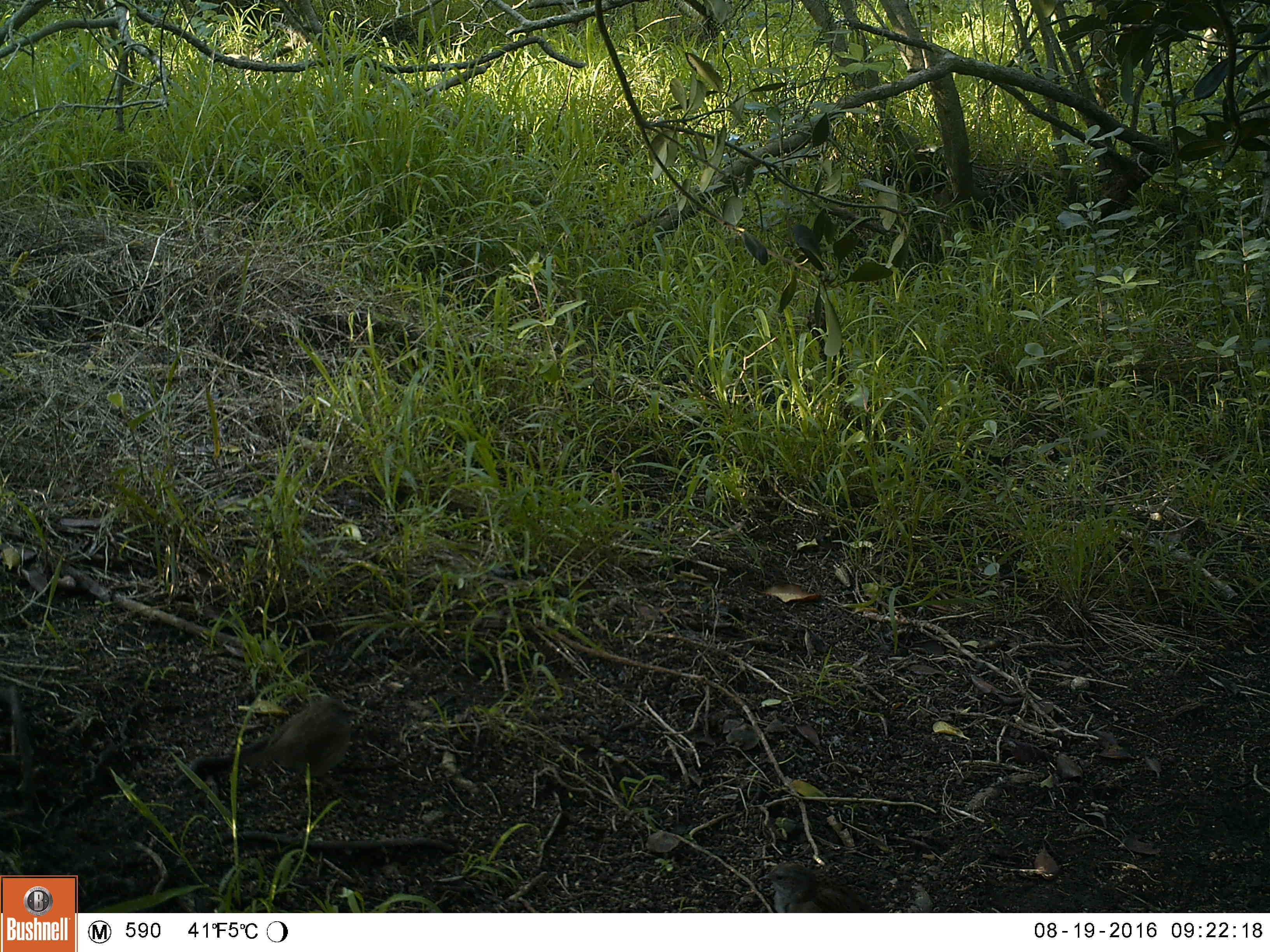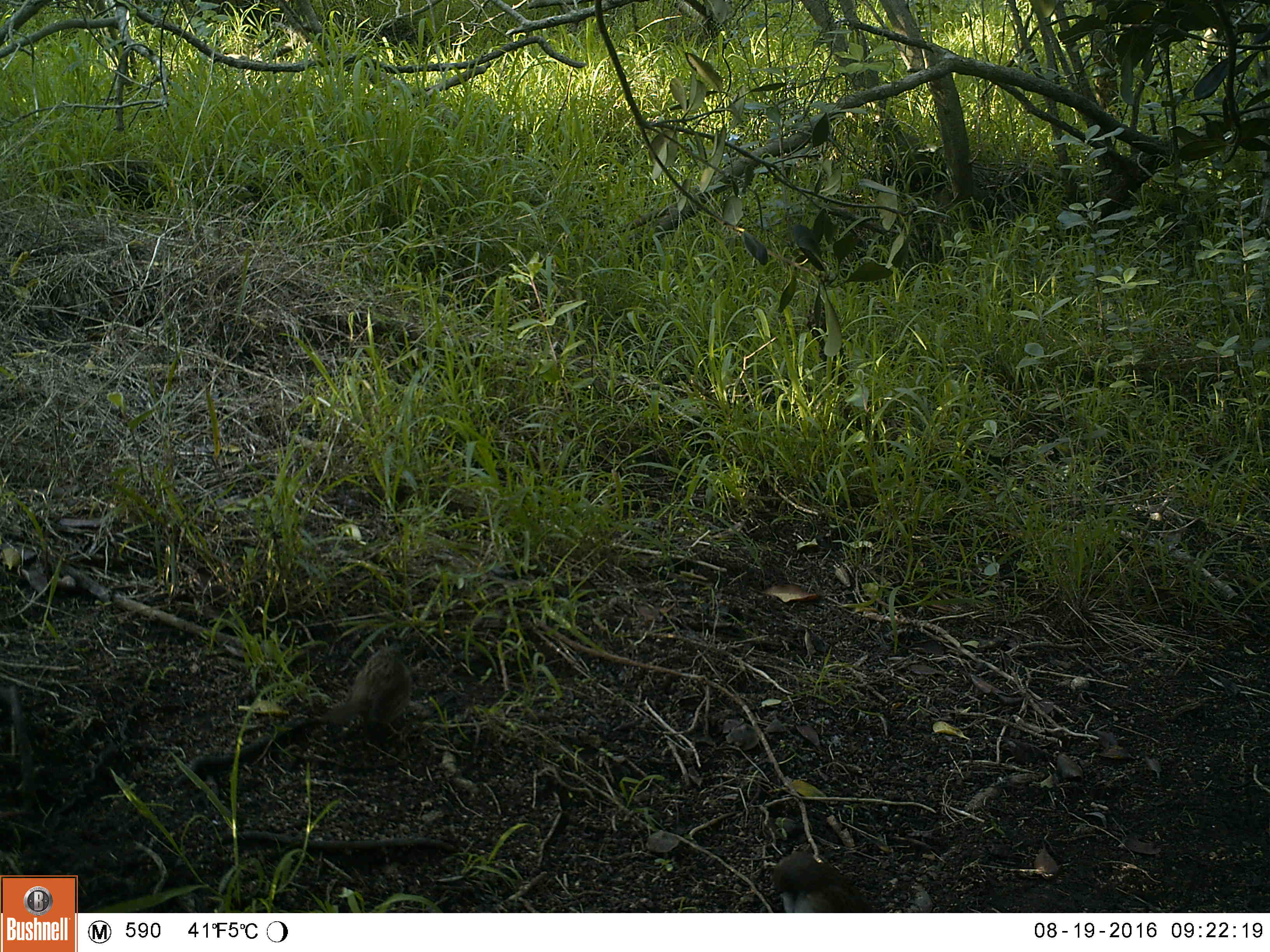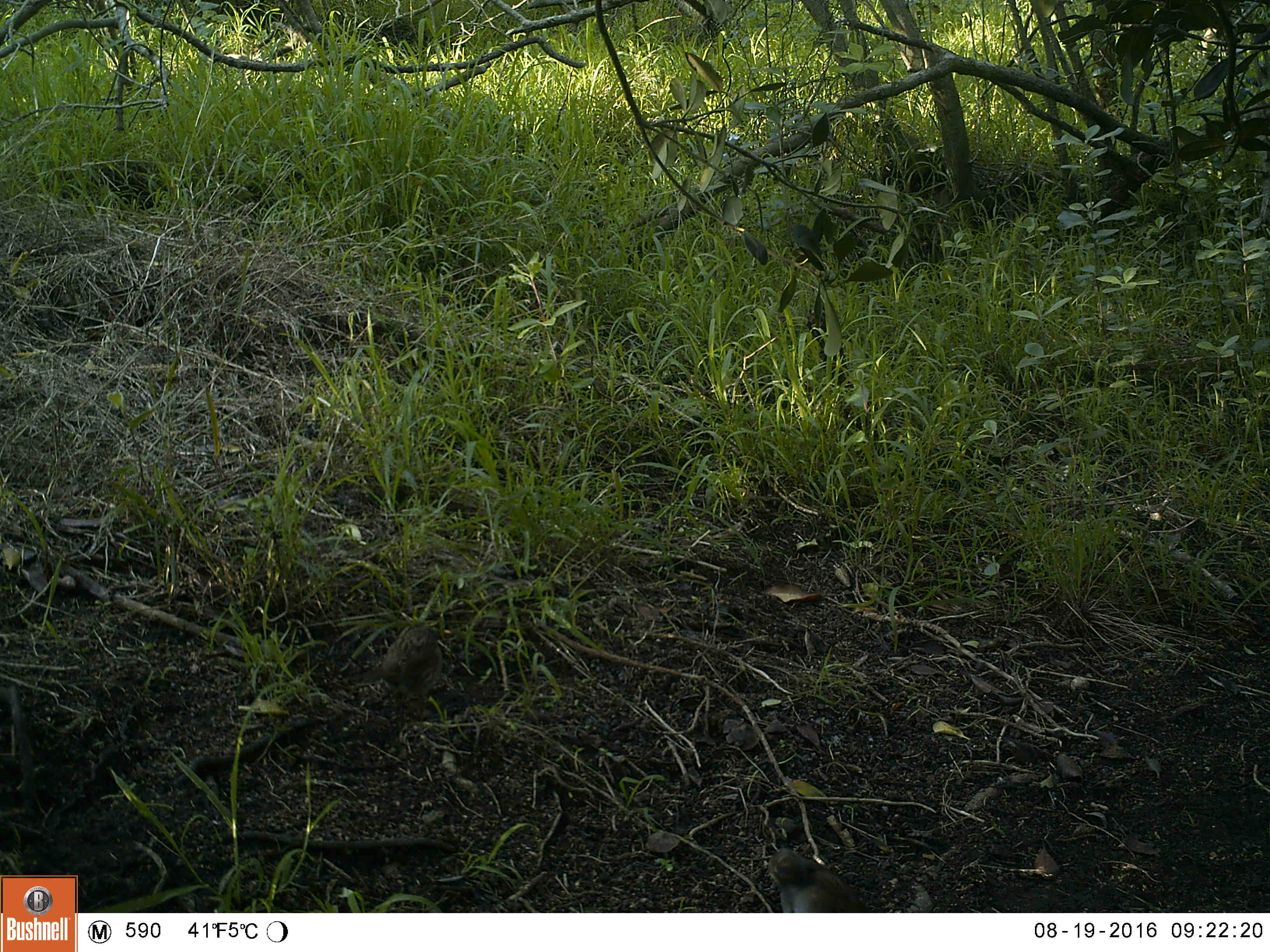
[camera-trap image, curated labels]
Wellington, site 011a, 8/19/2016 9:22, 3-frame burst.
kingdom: Animalia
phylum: Chordata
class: Aves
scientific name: Aves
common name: bird